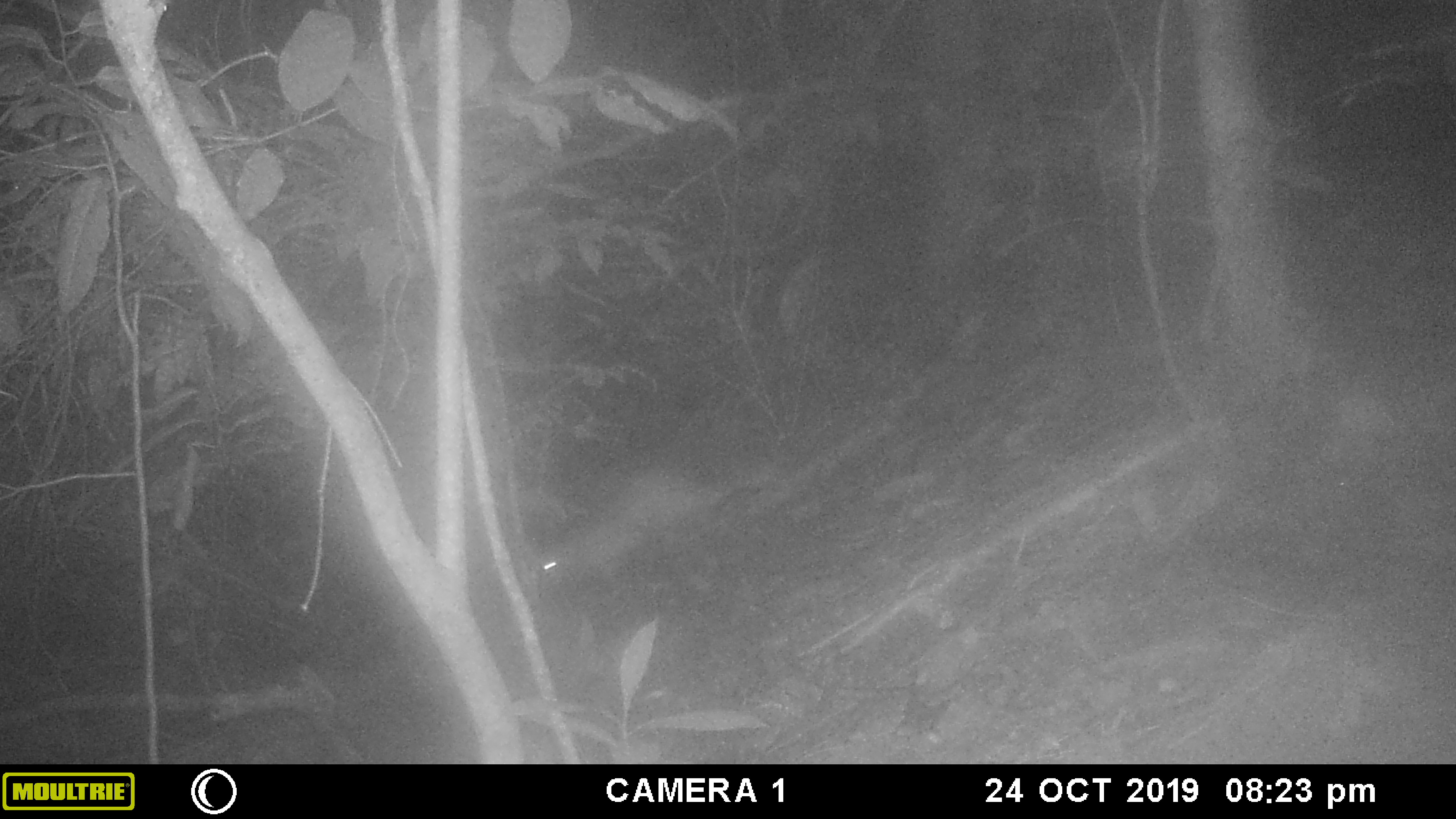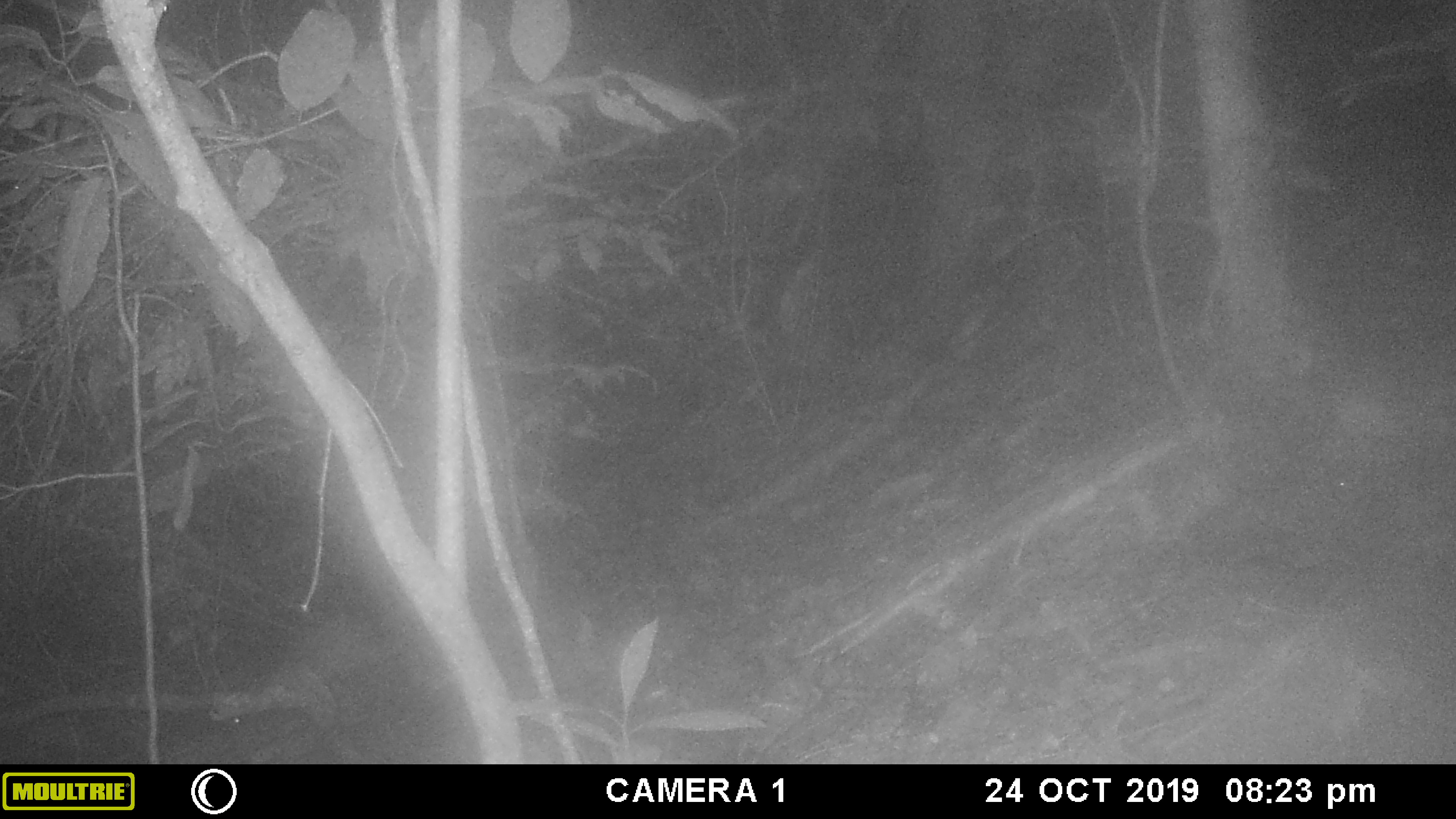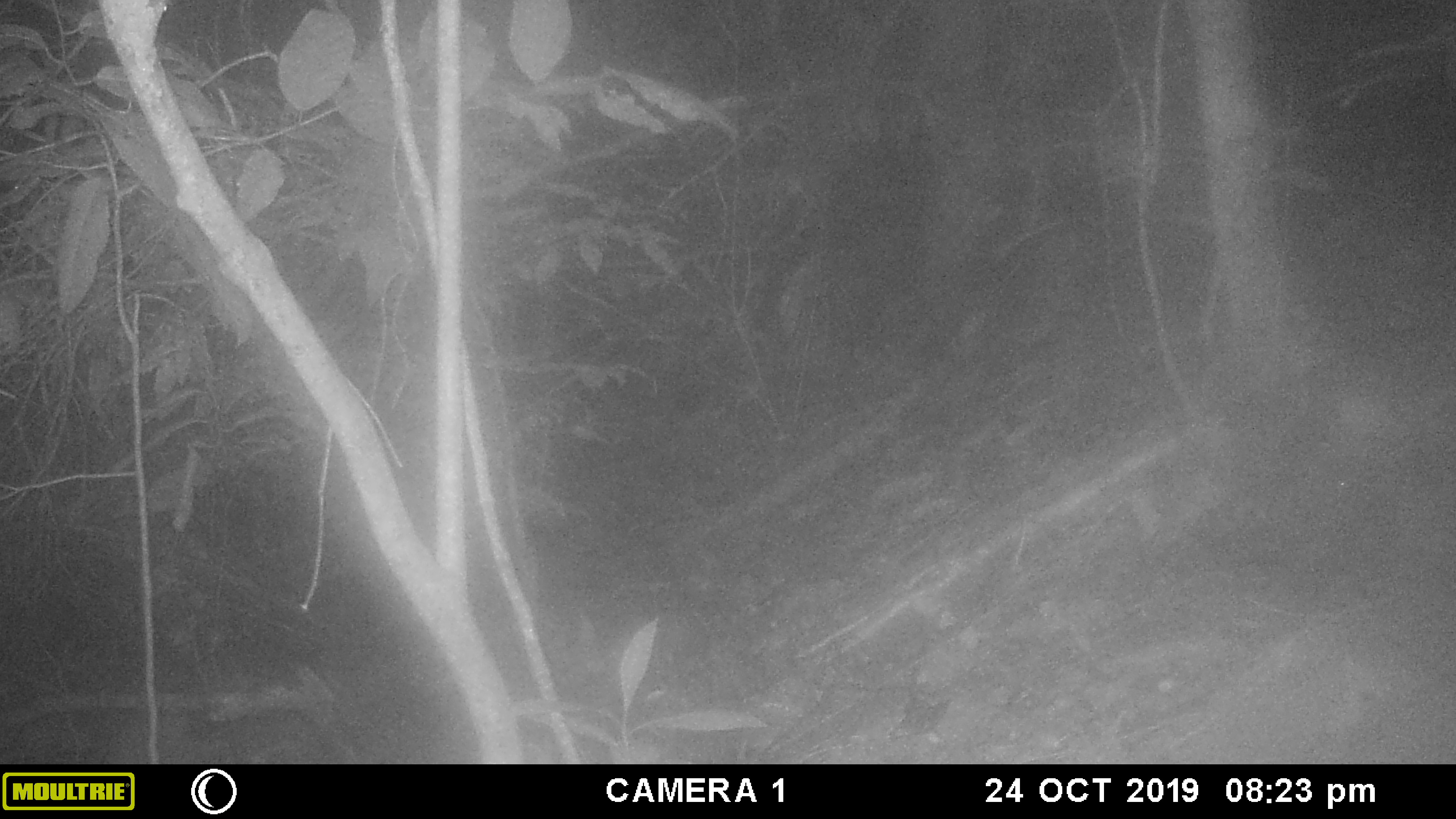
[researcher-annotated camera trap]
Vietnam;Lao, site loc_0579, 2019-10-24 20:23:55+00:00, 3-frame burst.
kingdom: Animalia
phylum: Chordata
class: Mammalia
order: Rodentia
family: Hystricidae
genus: Atherurus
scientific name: Atherurus macrourus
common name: asiatic brush-tailed porcupine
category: asiatic brush tailed porcupine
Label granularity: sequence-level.